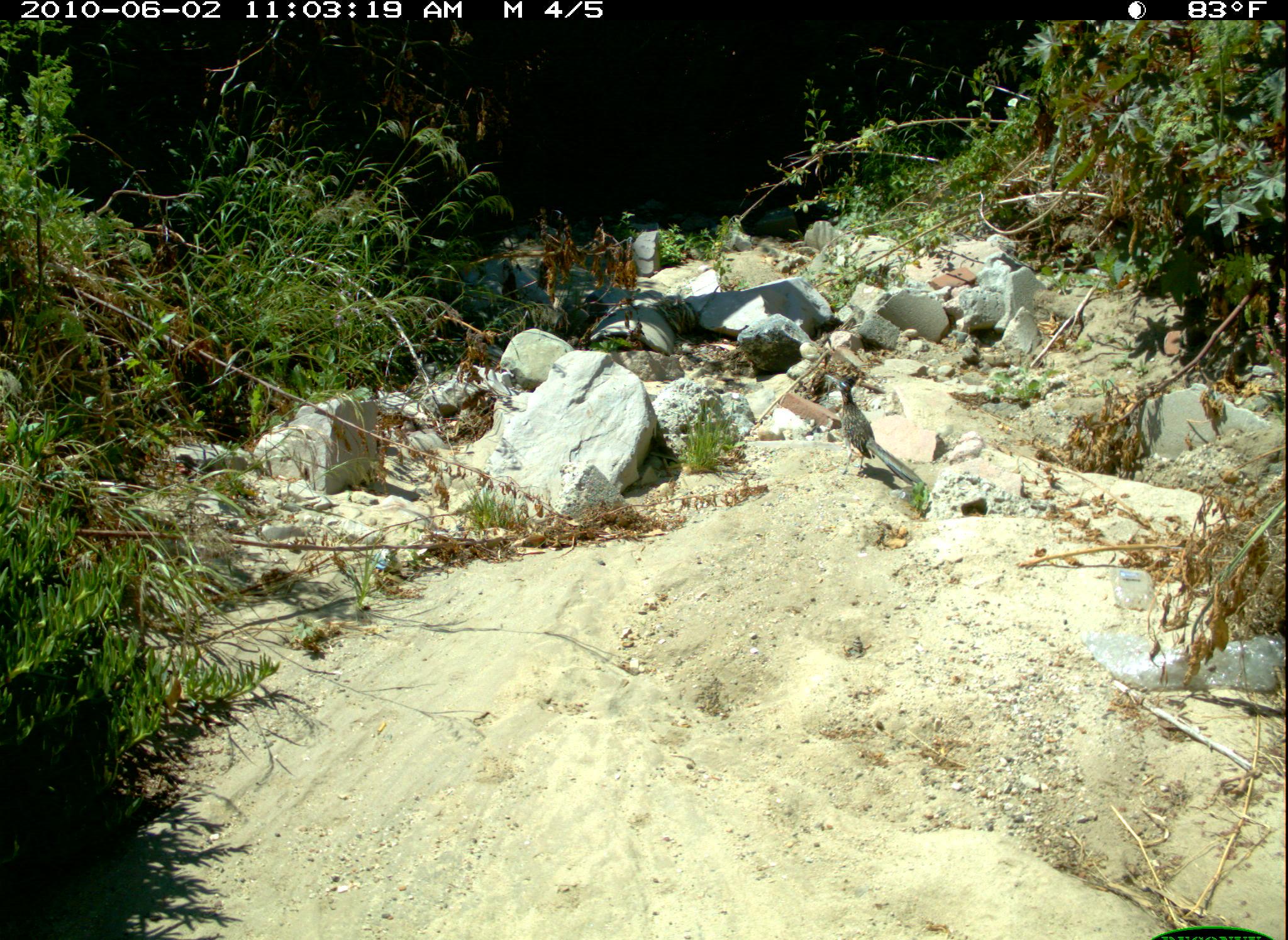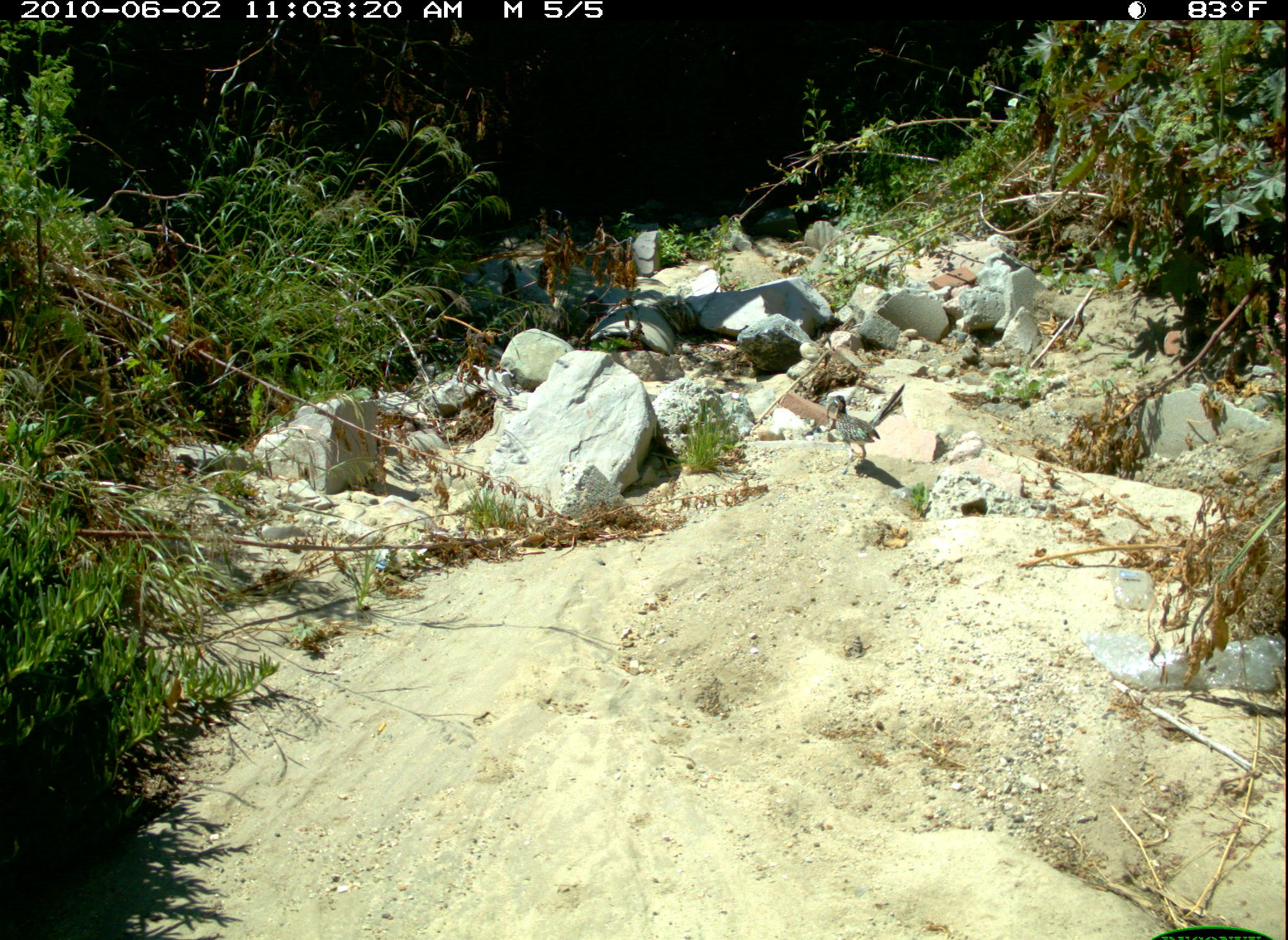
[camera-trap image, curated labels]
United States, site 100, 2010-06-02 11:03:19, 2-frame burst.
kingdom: Animalia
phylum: Chordata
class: Aves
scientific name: Aves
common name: bird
Bird (Aves).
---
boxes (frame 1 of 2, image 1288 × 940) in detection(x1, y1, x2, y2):
bird: detection(827, 356, 934, 519)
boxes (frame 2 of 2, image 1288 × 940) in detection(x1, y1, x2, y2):
bird: detection(817, 377, 892, 469)